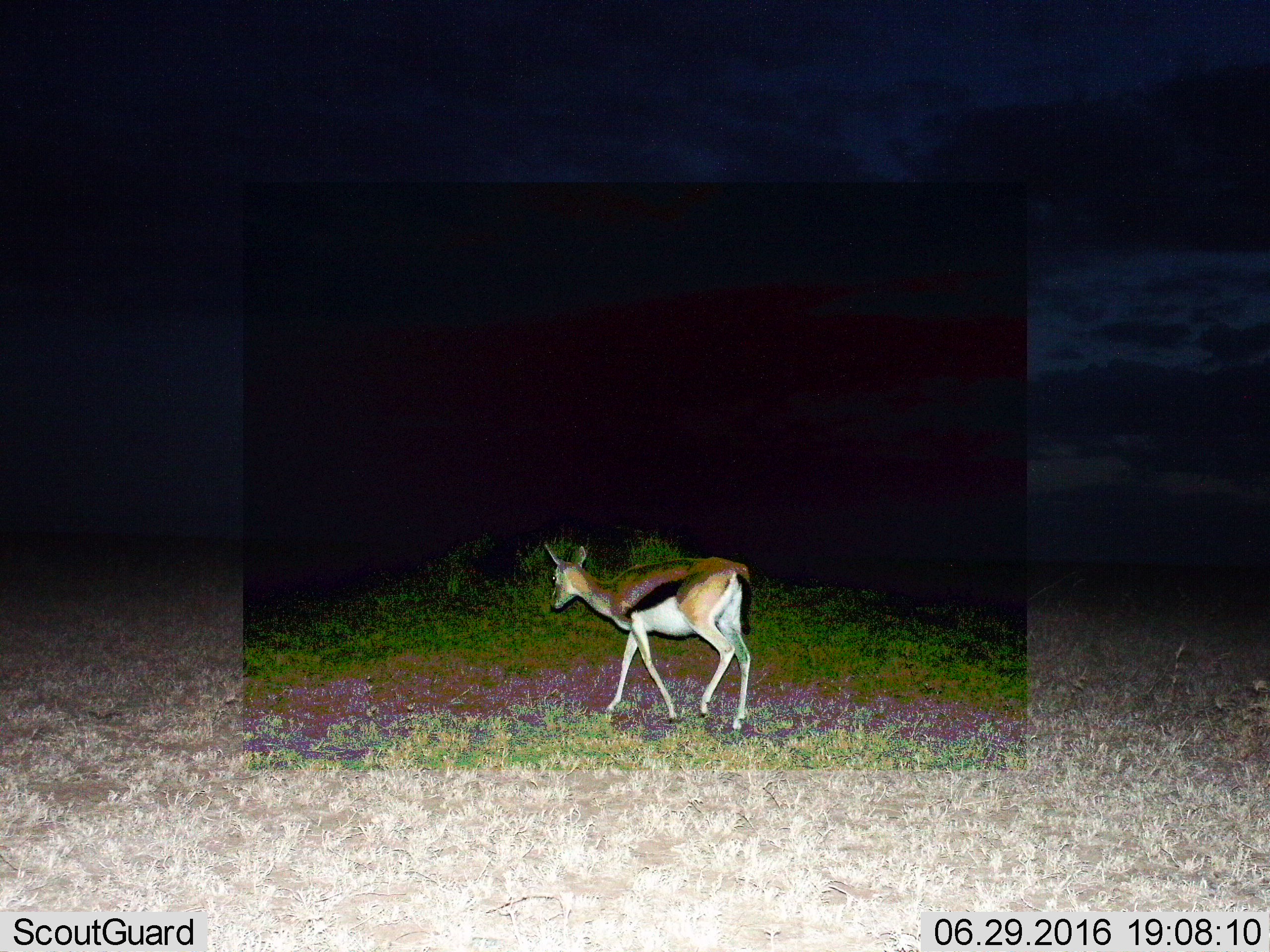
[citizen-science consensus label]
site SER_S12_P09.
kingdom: Animalia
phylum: Chordata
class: Mammalia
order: Artiodactyla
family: Bovidae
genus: Eudorcas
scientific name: Eudorcas thomsonii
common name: thomson's gazelle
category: gazellethomsons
Gazellethomsons (thomson's gazelle) (Eudorcas thomsonii), count 1. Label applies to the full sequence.